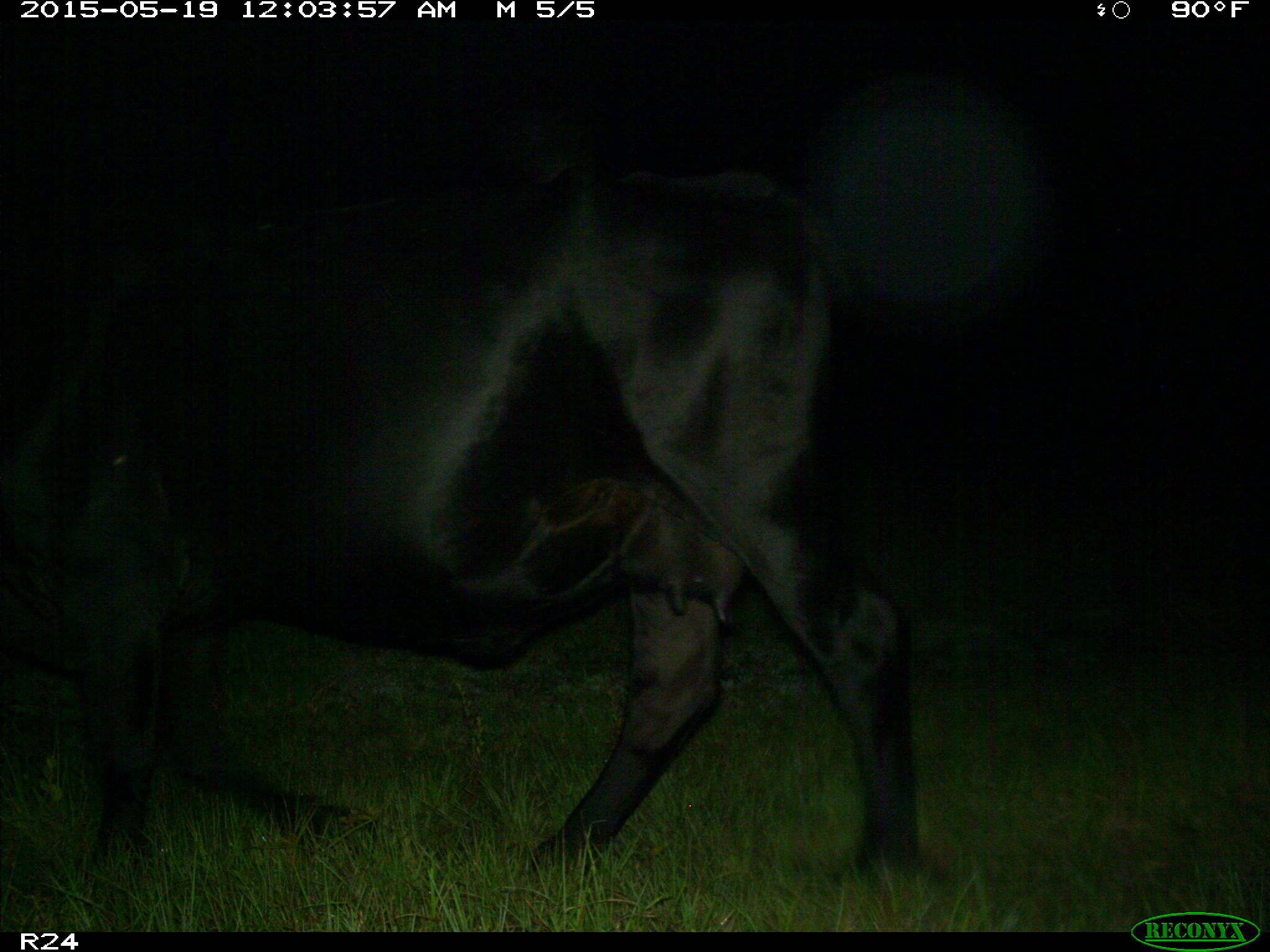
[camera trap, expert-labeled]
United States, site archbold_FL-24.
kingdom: Animalia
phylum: Chordata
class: Mammalia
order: Artiodactyla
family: Bovidae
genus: Bos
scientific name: Bos taurus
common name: domestic cow